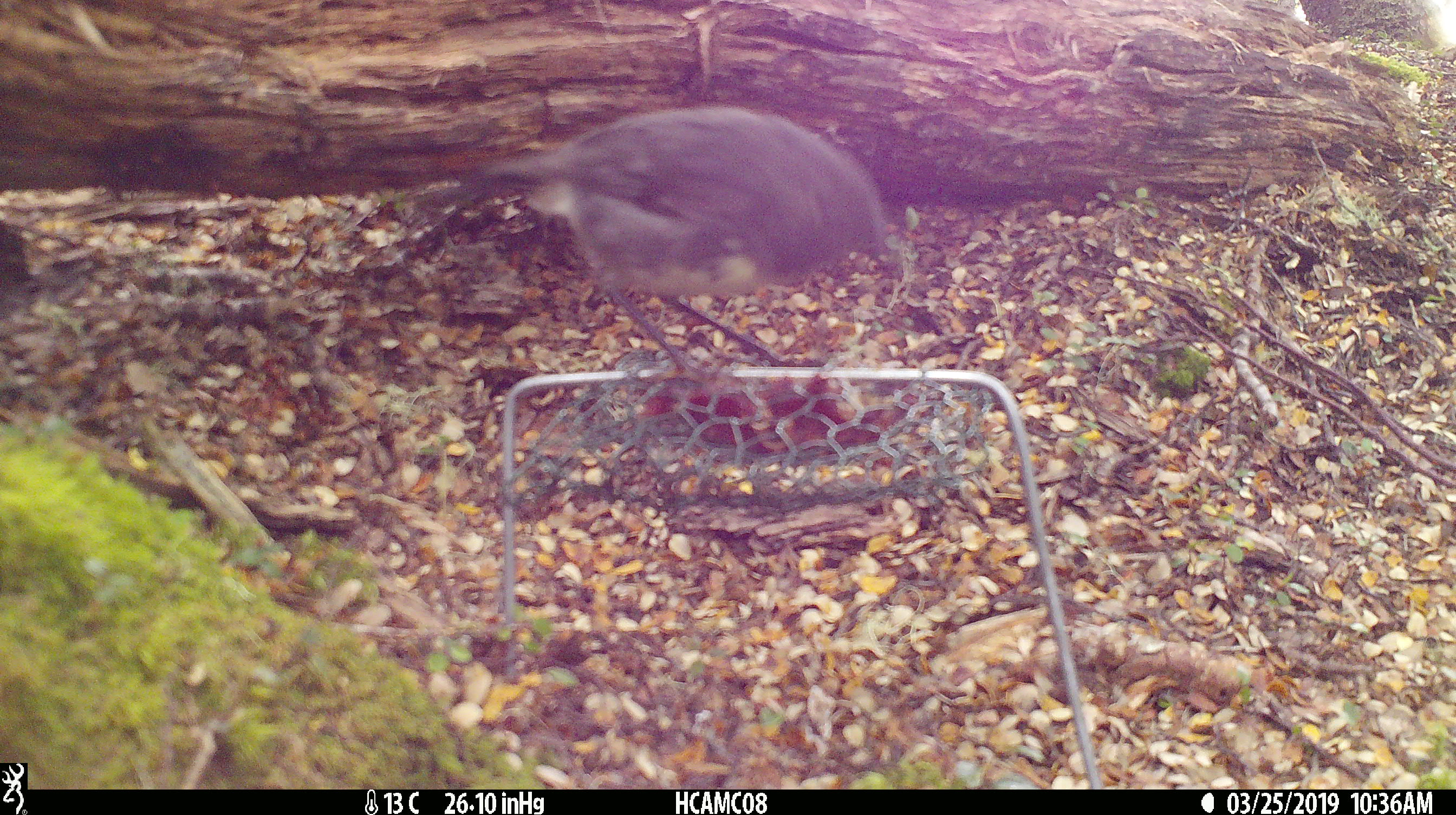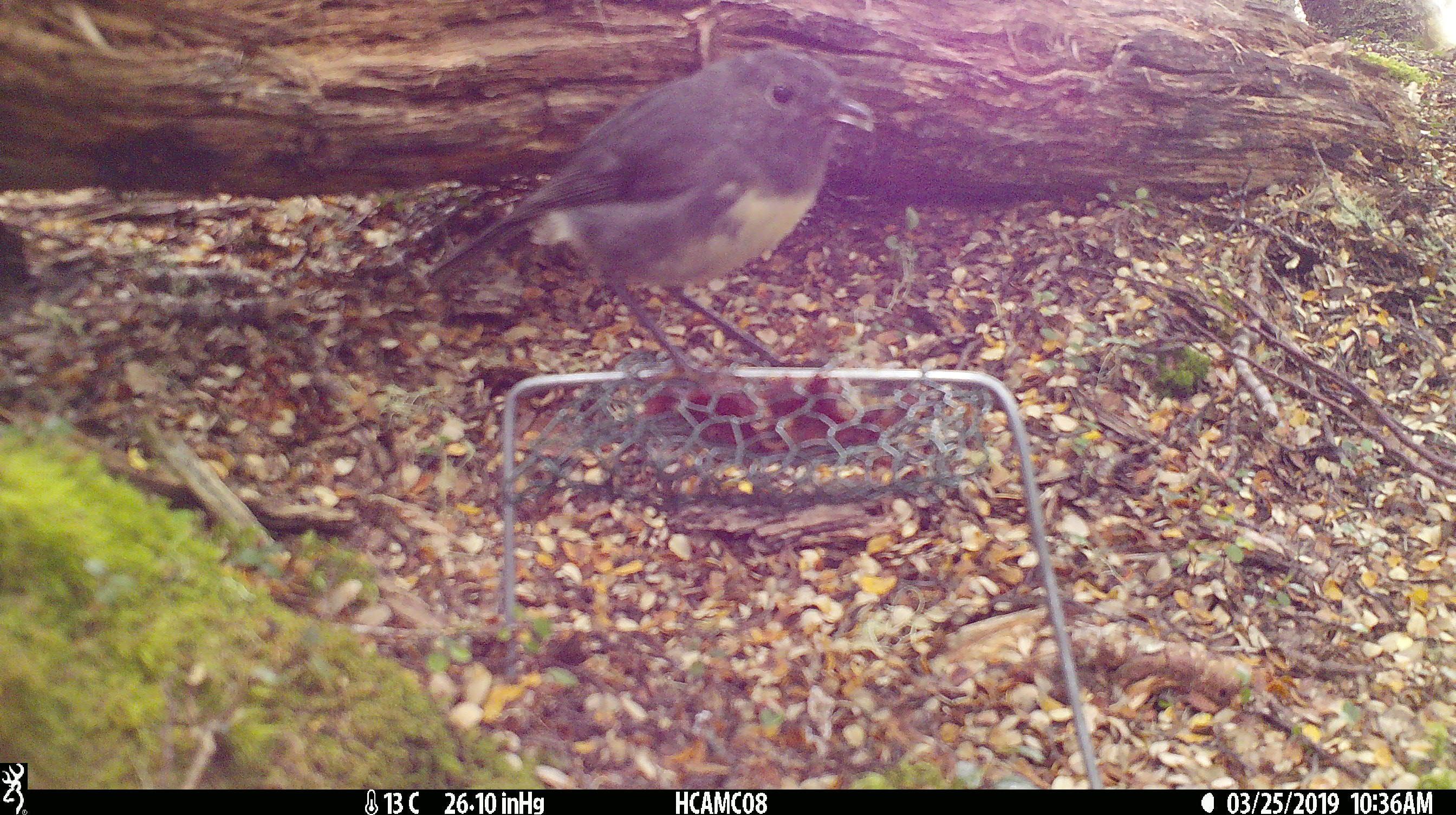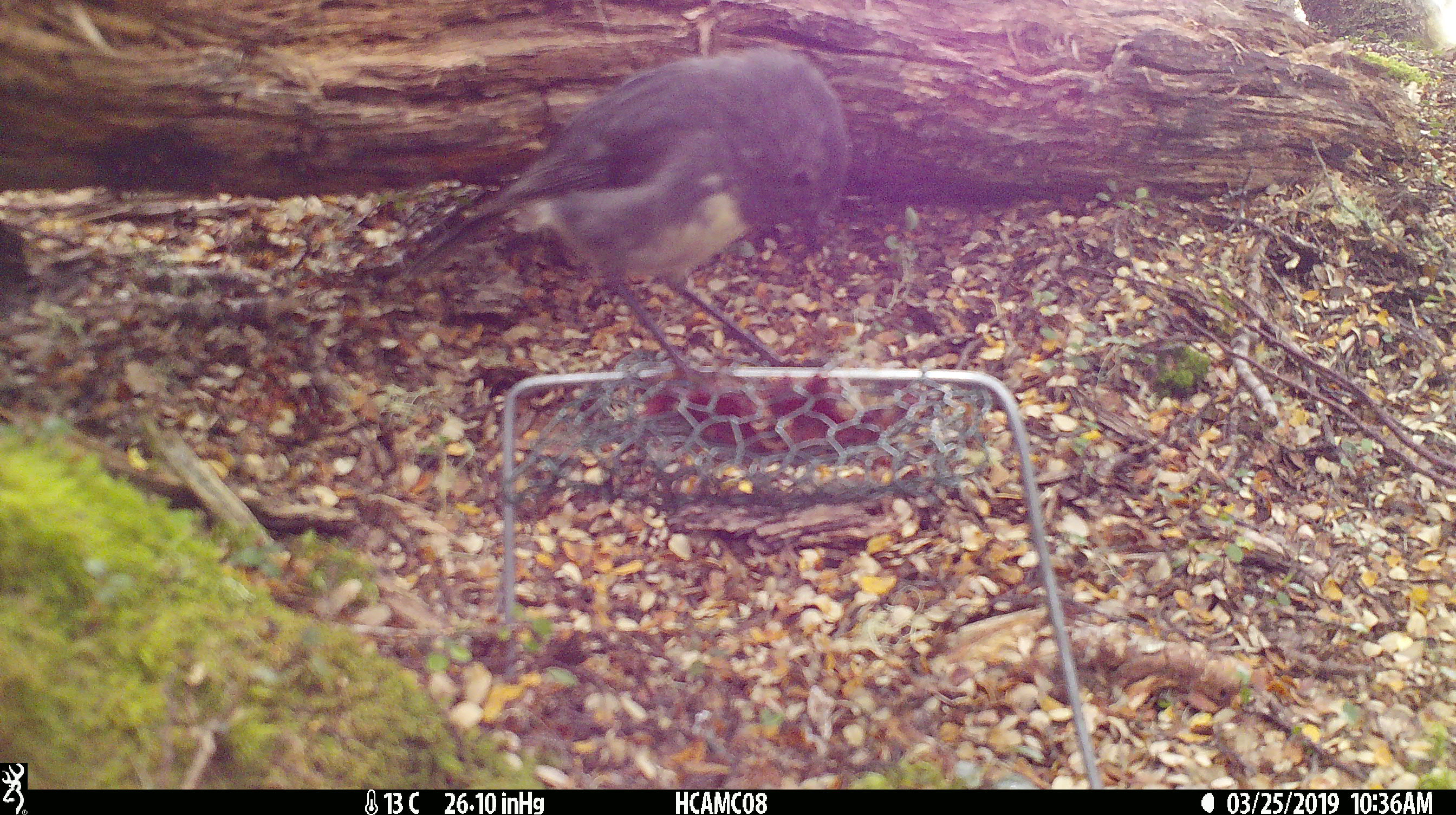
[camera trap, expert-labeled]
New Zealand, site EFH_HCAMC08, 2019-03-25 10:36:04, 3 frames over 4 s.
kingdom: Animalia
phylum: Chordata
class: Aves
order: Passeriformes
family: Petroicidae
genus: Petroica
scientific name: Petroica australis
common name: new zealand robin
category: robin